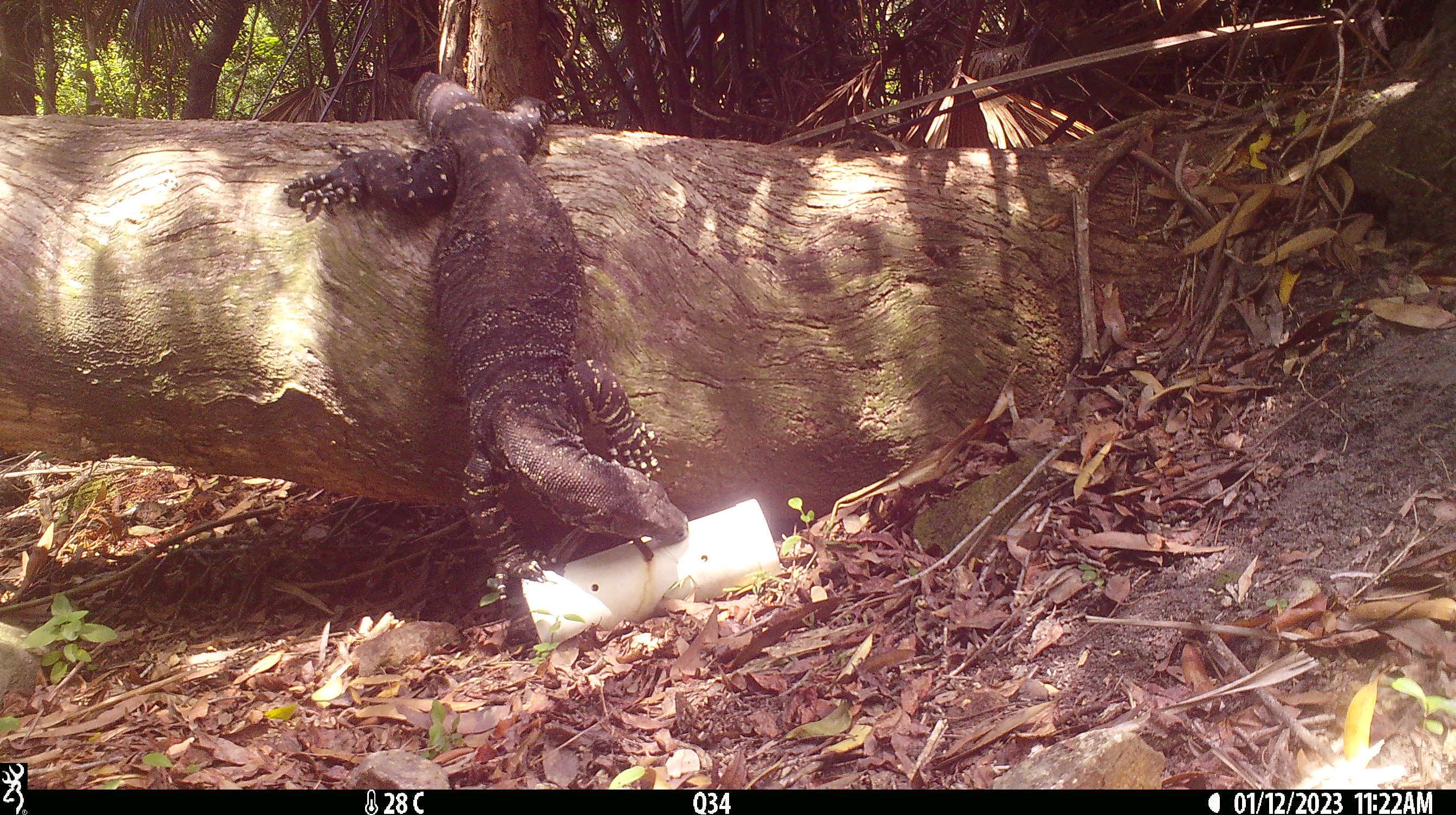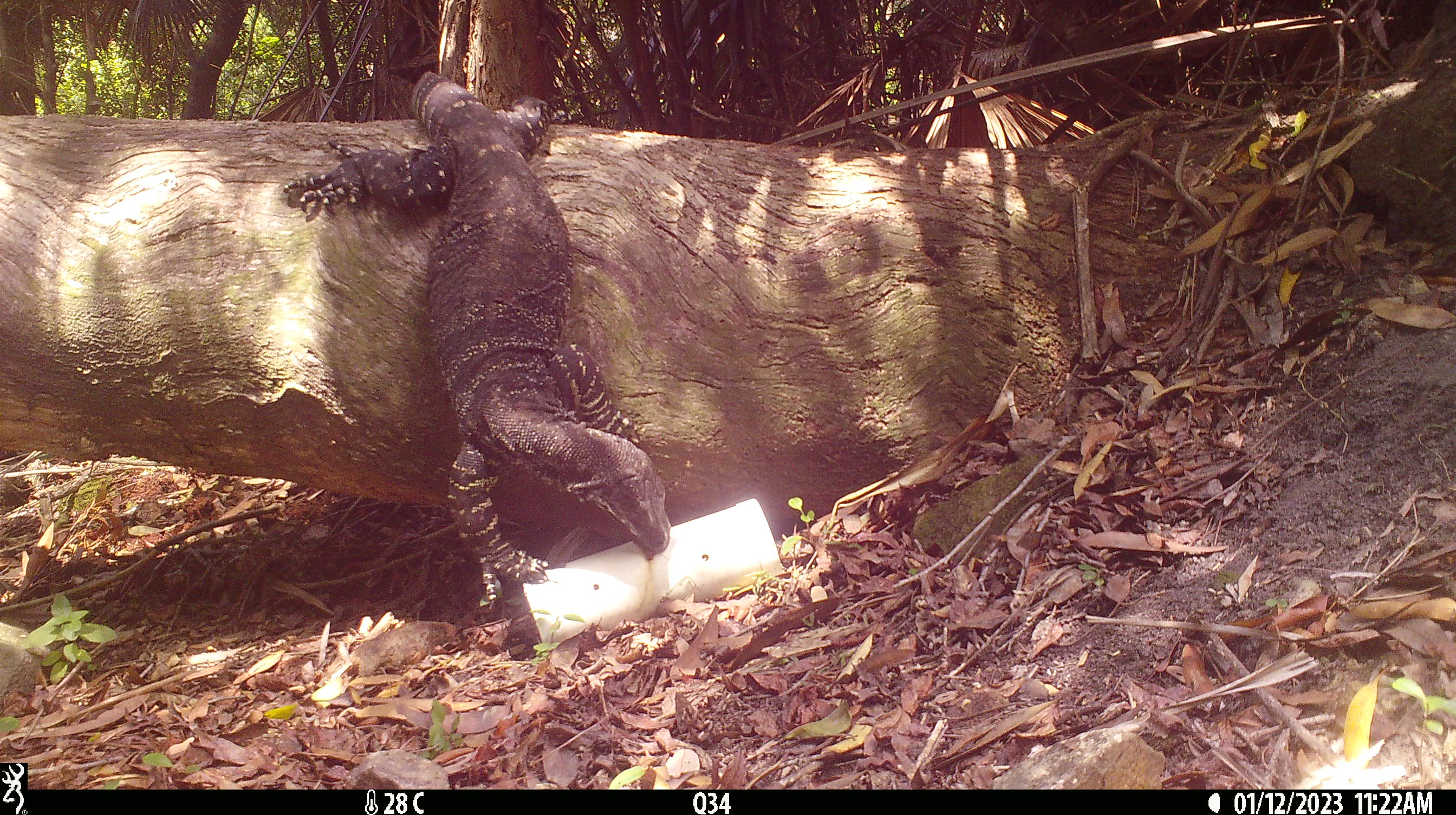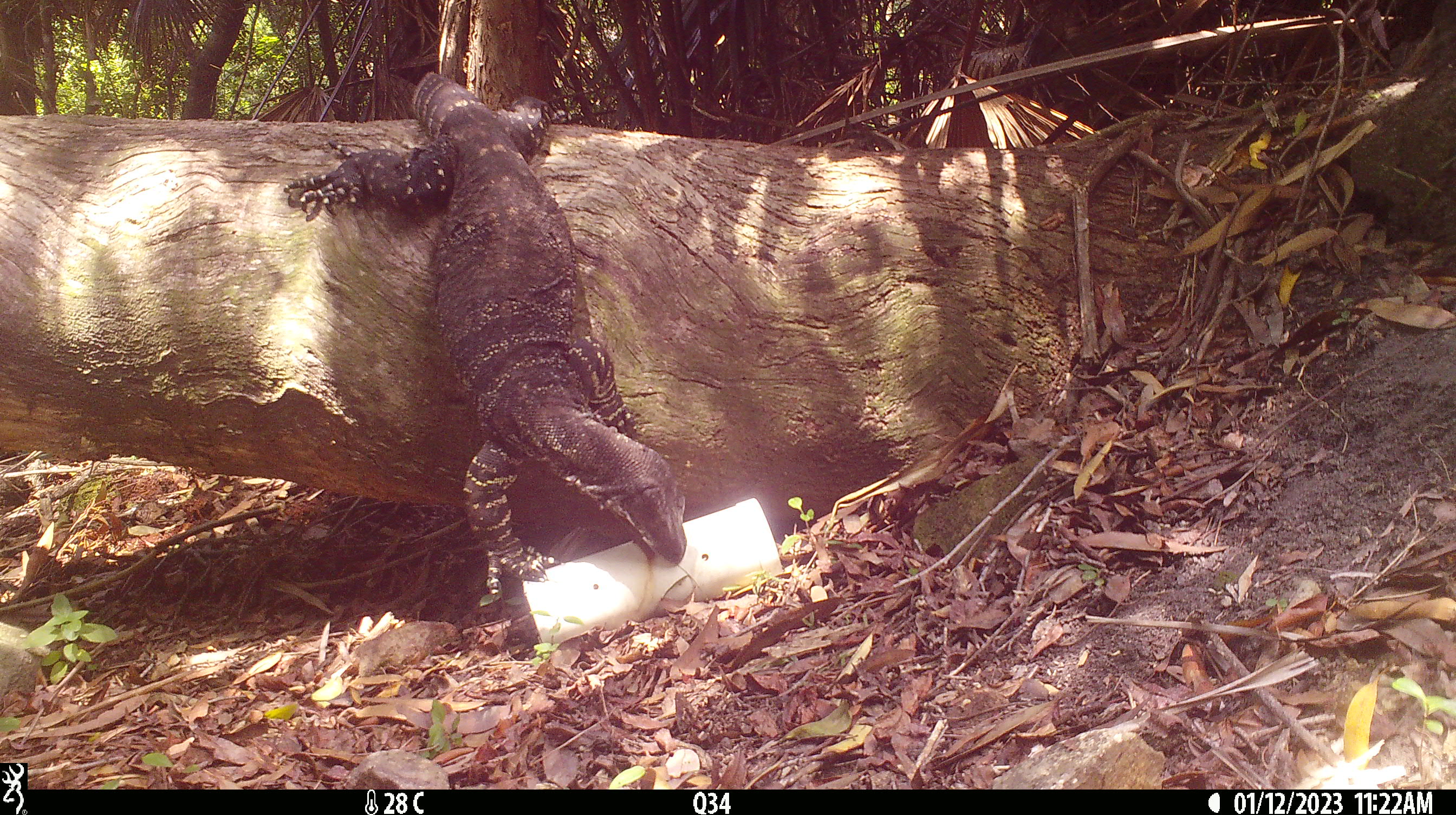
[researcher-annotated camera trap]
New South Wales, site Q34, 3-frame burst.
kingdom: Animalia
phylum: Chordata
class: Reptilia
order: Squamata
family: Varanidae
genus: Varanus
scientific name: Varanus varius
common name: lace monitor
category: goanna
Goanna (lace monitor) (Varanus varius).